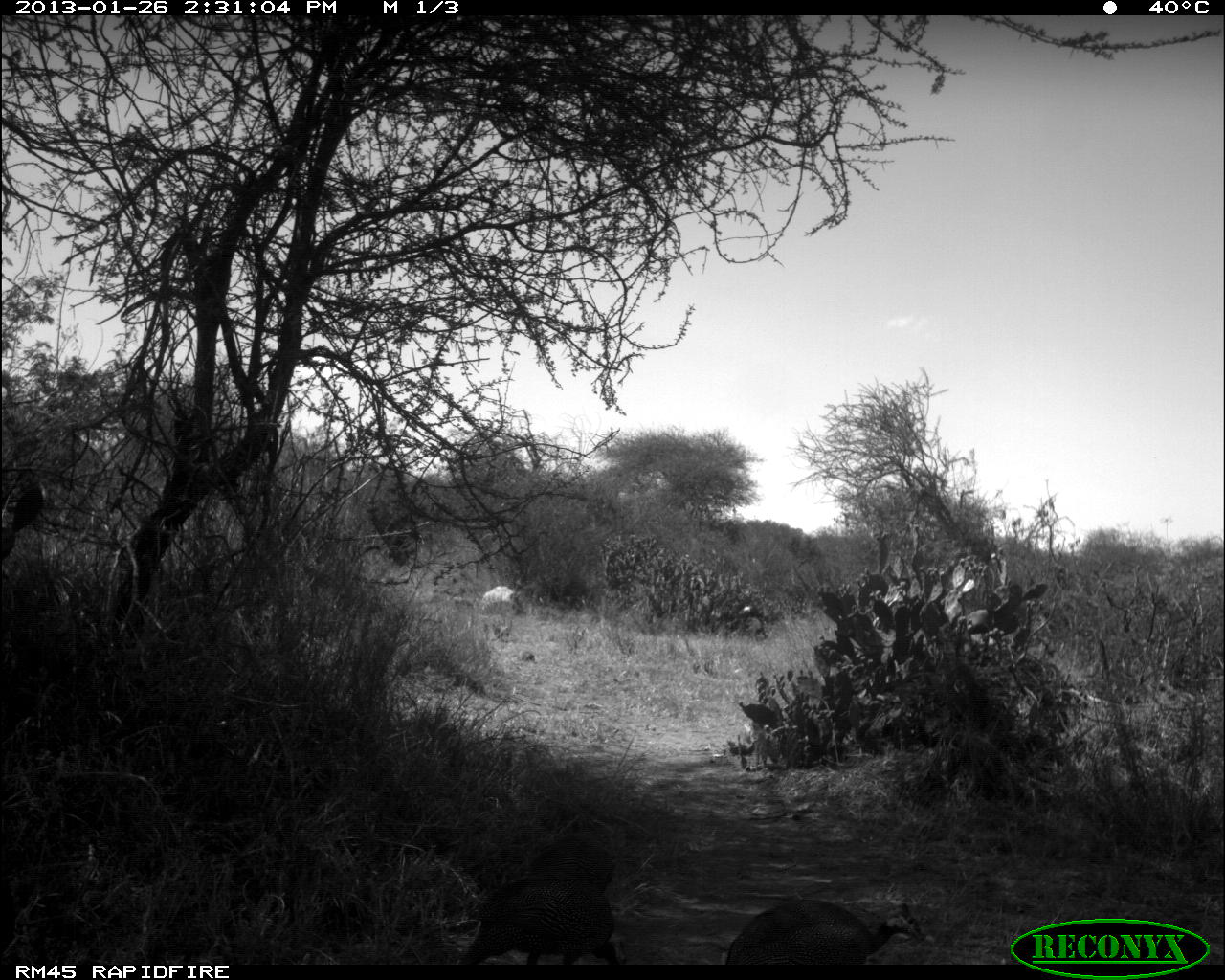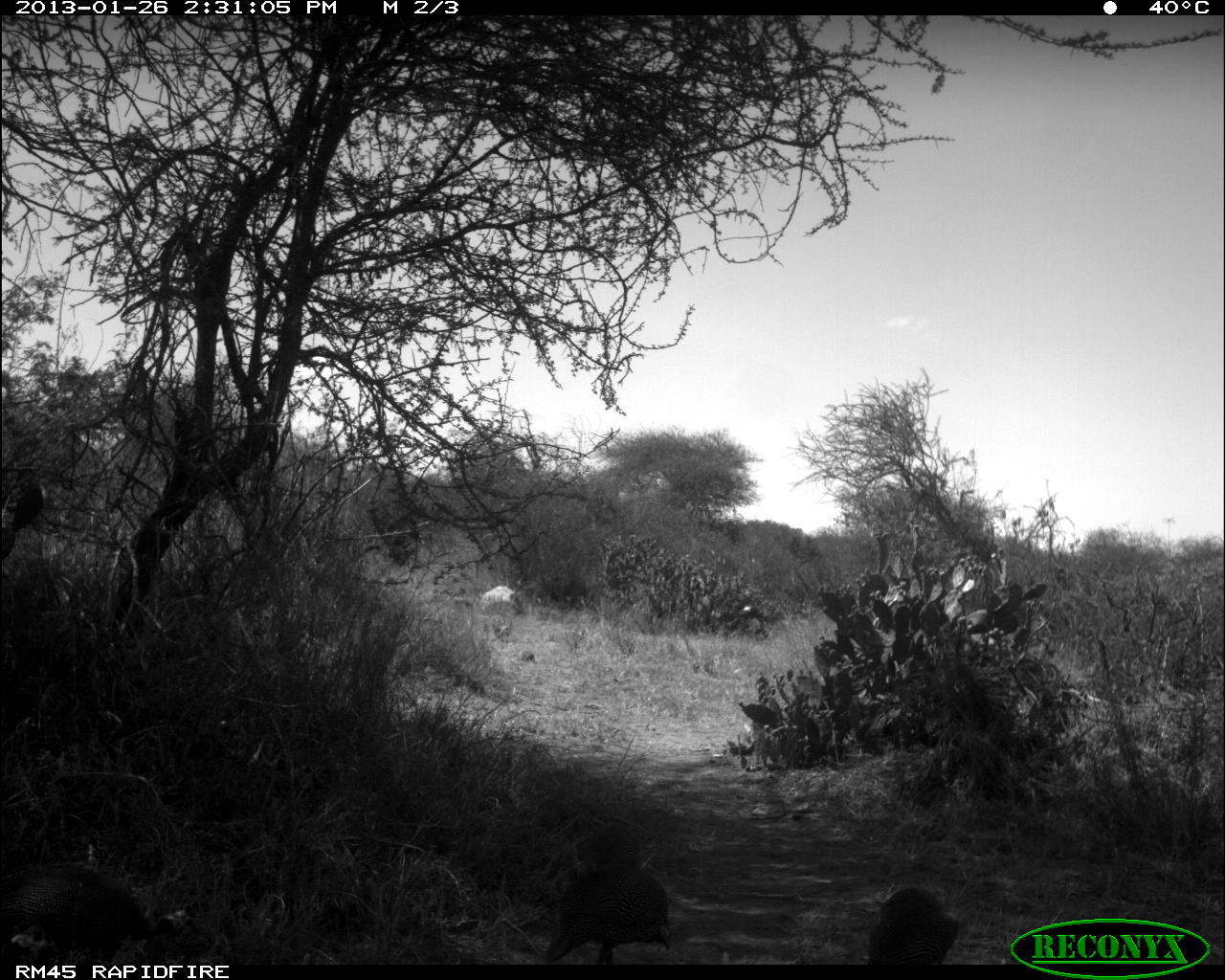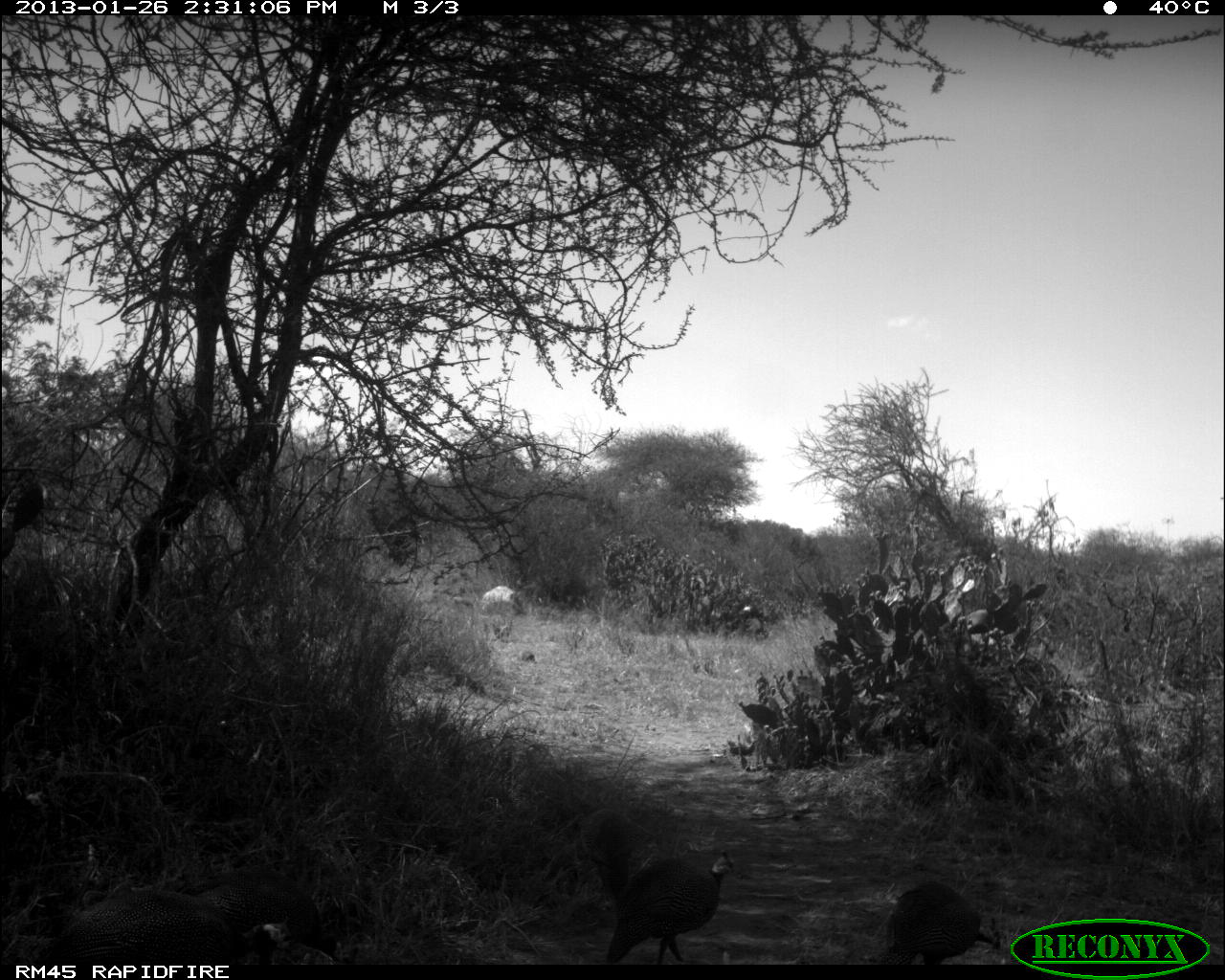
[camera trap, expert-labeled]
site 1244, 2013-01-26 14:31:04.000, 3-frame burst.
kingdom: Animalia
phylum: Chordata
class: Aves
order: Galliformes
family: Numididae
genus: Acryllium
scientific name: Acryllium vulturinum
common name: vulturine guineafowl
Acryllium vulturinum (vulturine guineafowl), count 4.